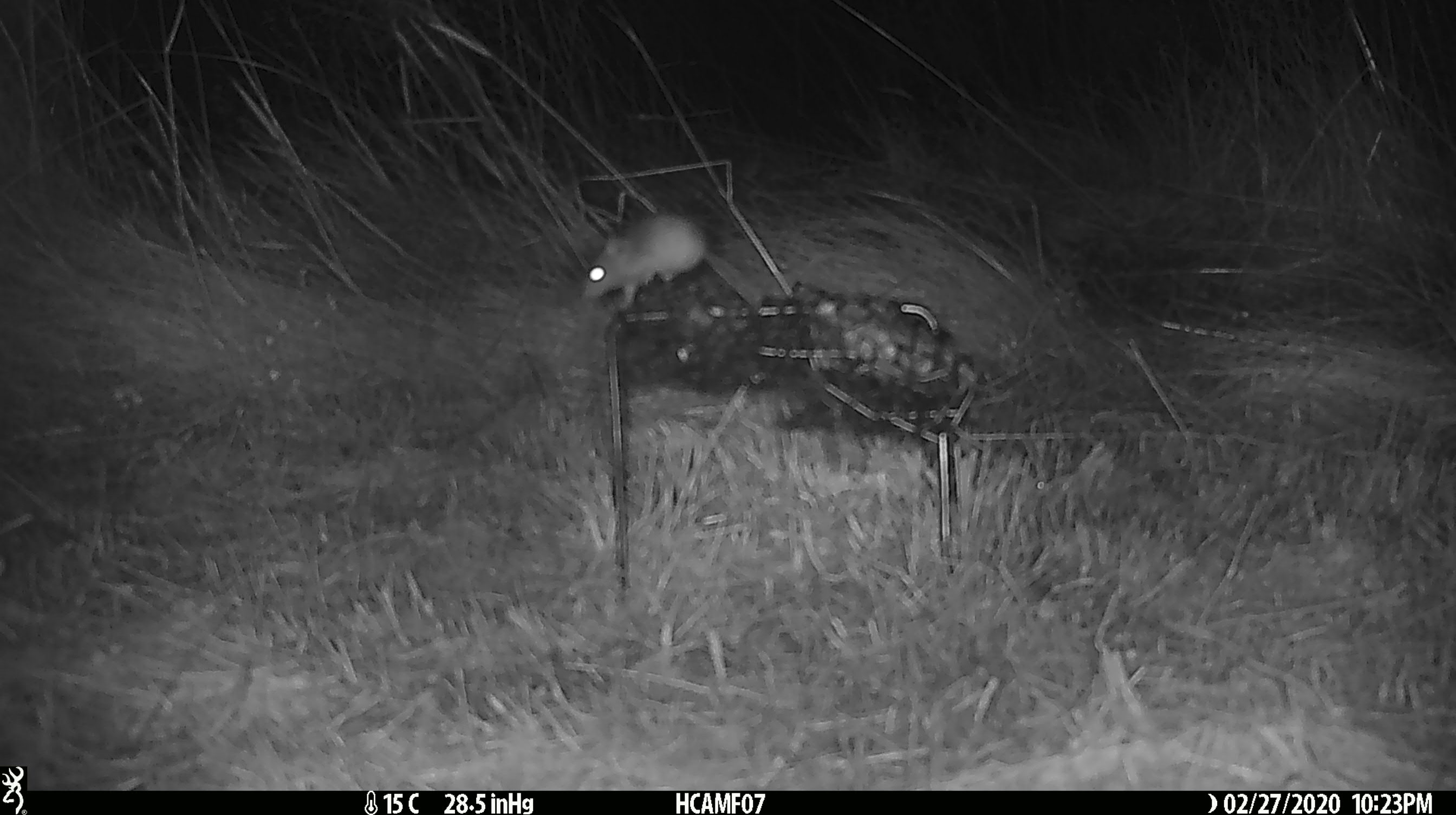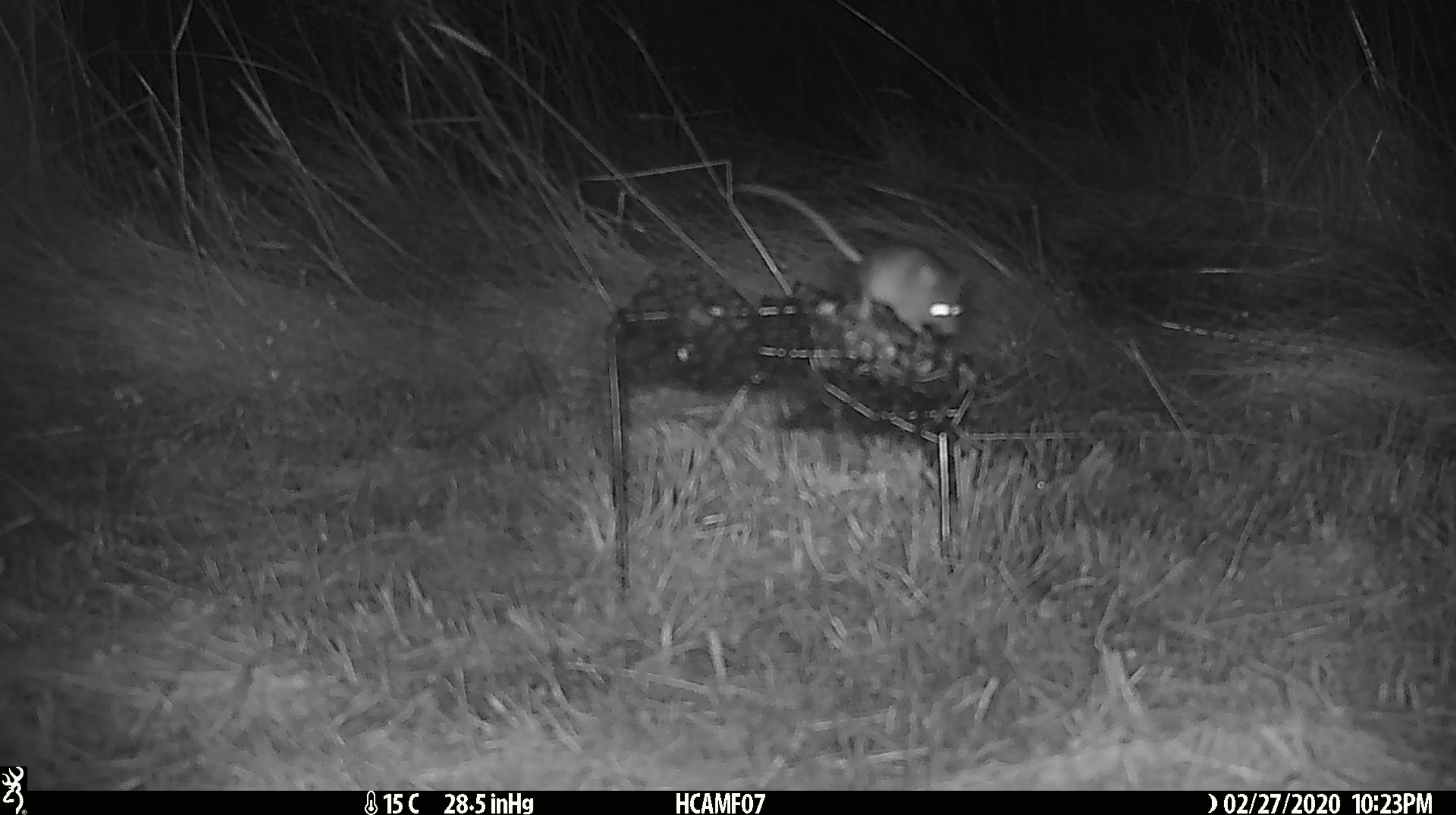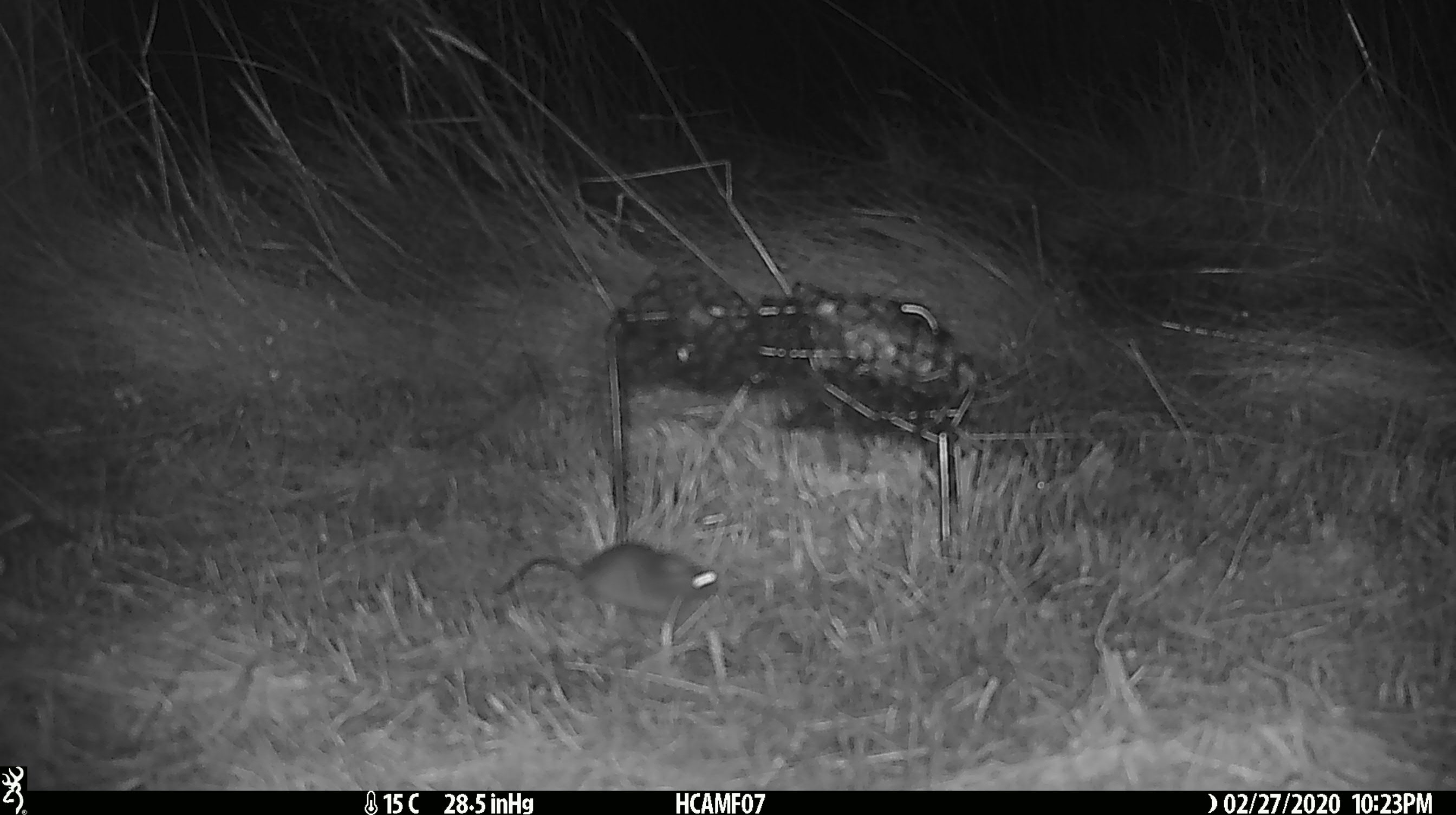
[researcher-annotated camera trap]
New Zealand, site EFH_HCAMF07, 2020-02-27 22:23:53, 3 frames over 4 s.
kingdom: Animalia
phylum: Chordata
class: Mammalia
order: Rodentia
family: Muridae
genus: Mus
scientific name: Mus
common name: mouse